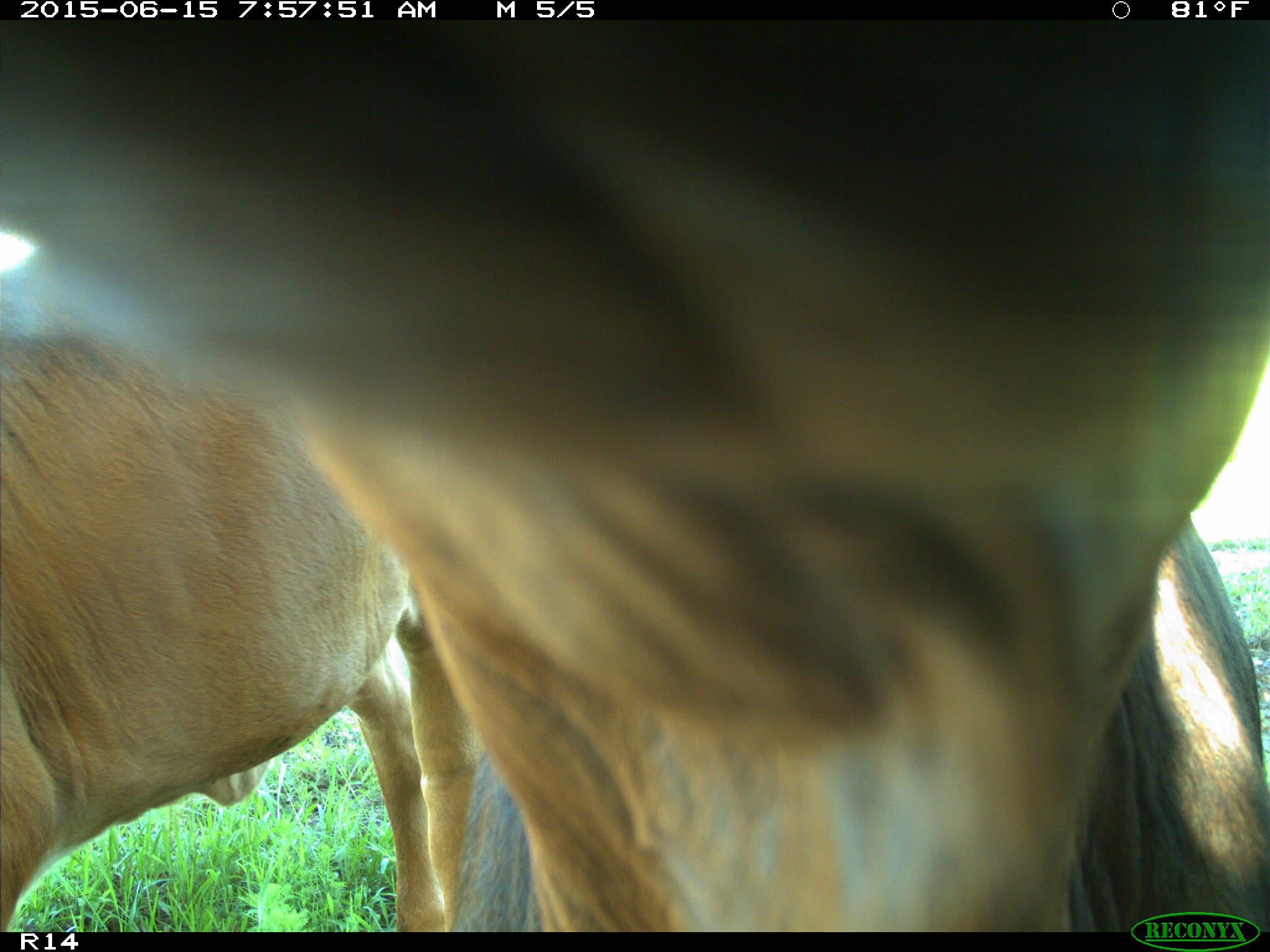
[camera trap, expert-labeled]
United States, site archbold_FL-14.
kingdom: Animalia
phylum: Chordata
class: Mammalia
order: Artiodactyla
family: Bovidae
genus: Bos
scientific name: Bos taurus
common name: domestic cow